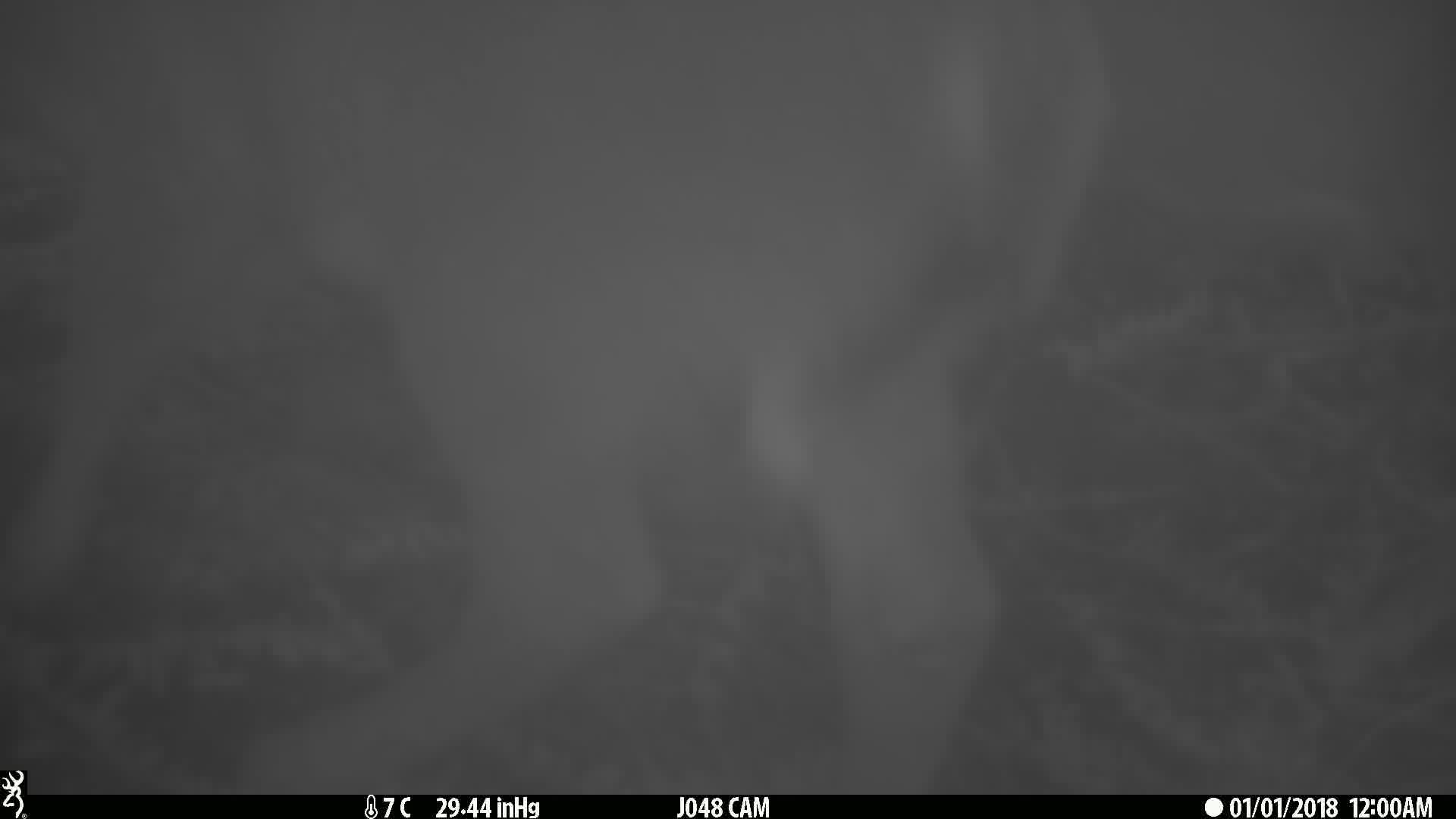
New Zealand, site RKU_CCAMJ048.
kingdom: Animalia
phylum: Chordata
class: Mammalia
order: Artiodactyla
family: Cervidae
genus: Odocoileus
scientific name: Odocoileus virginianus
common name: white-tailed deer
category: white tailed deer